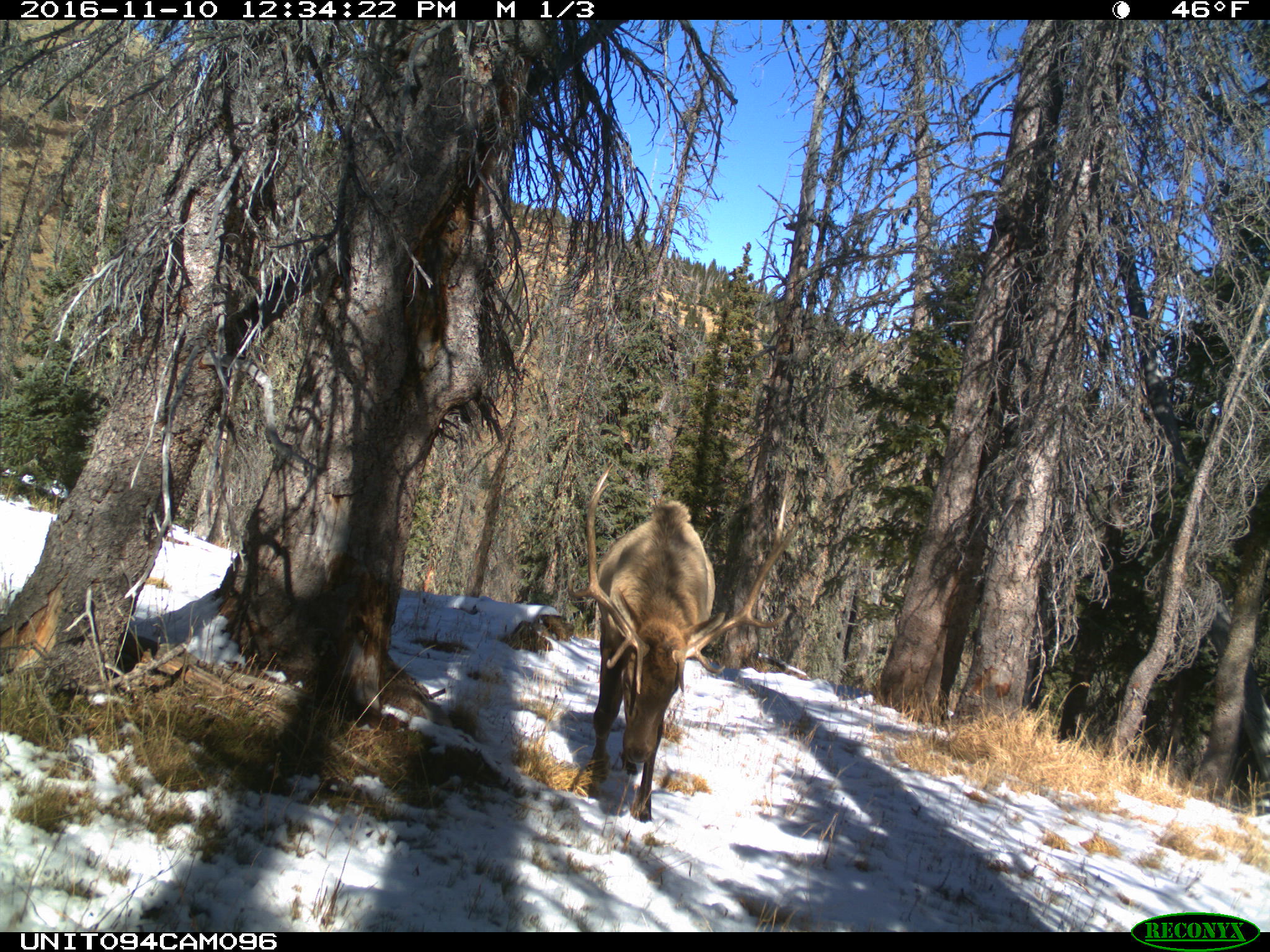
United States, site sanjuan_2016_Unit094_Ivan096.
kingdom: Animalia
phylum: Chordata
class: Mammalia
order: Artiodactyla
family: Cervidae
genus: Cervus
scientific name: Cervus elaphus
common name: red deer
Cervus elaphus (red deer).